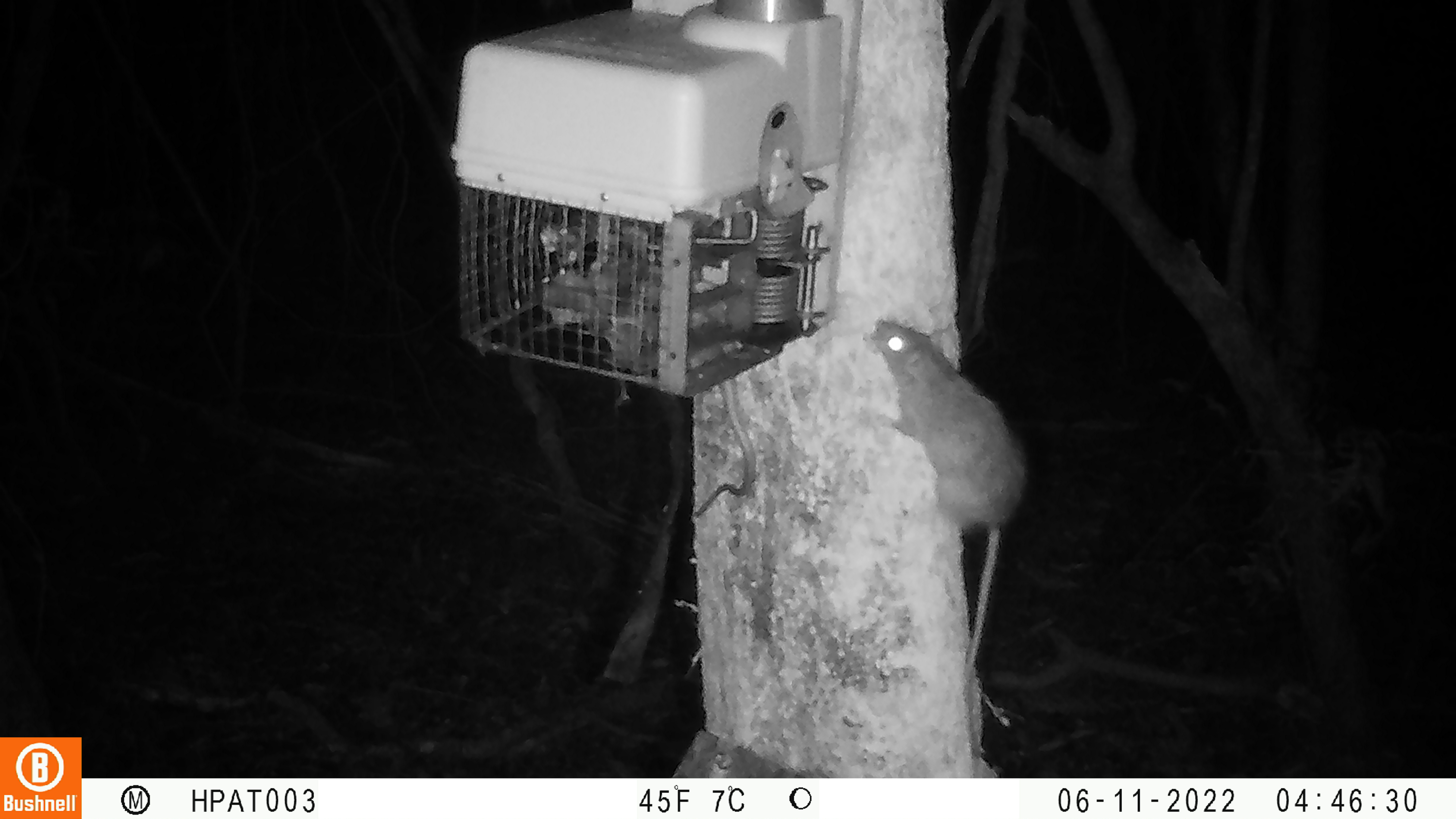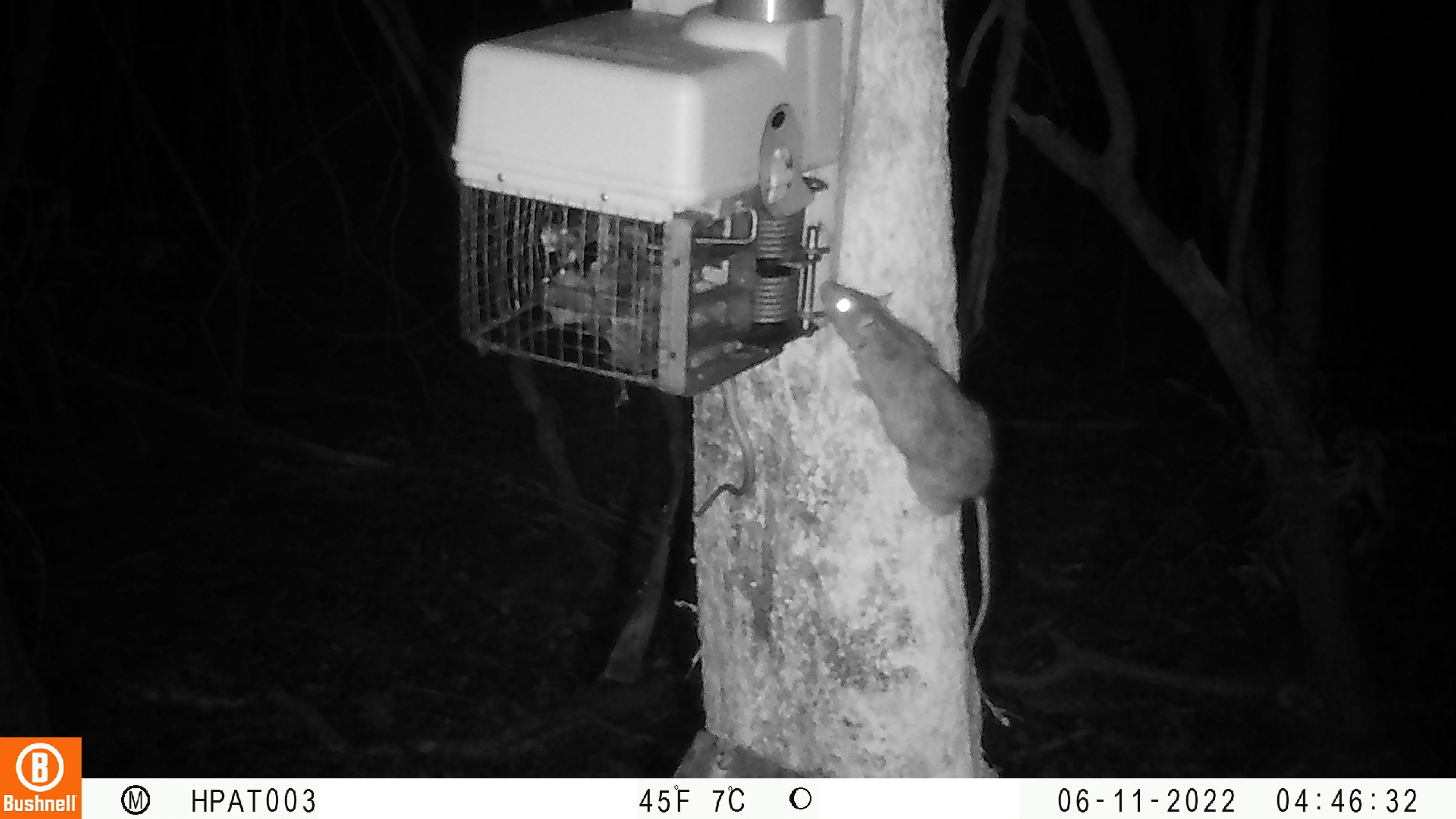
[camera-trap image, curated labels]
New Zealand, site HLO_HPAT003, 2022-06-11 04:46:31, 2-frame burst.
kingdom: Animalia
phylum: Chordata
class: Mammalia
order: Rodentia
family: Muridae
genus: Rattus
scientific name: Rattus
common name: rat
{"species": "rat (Rattus)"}